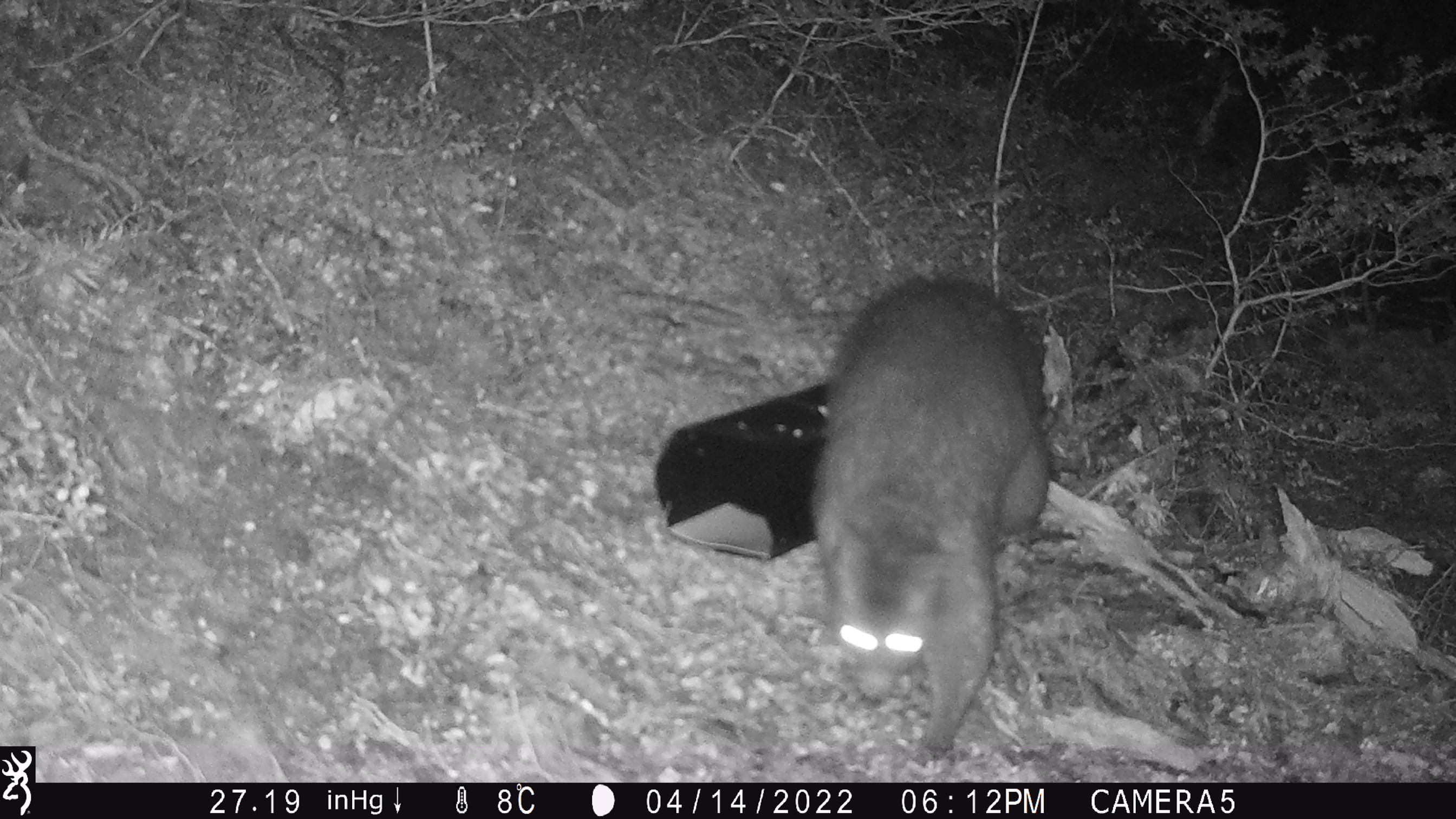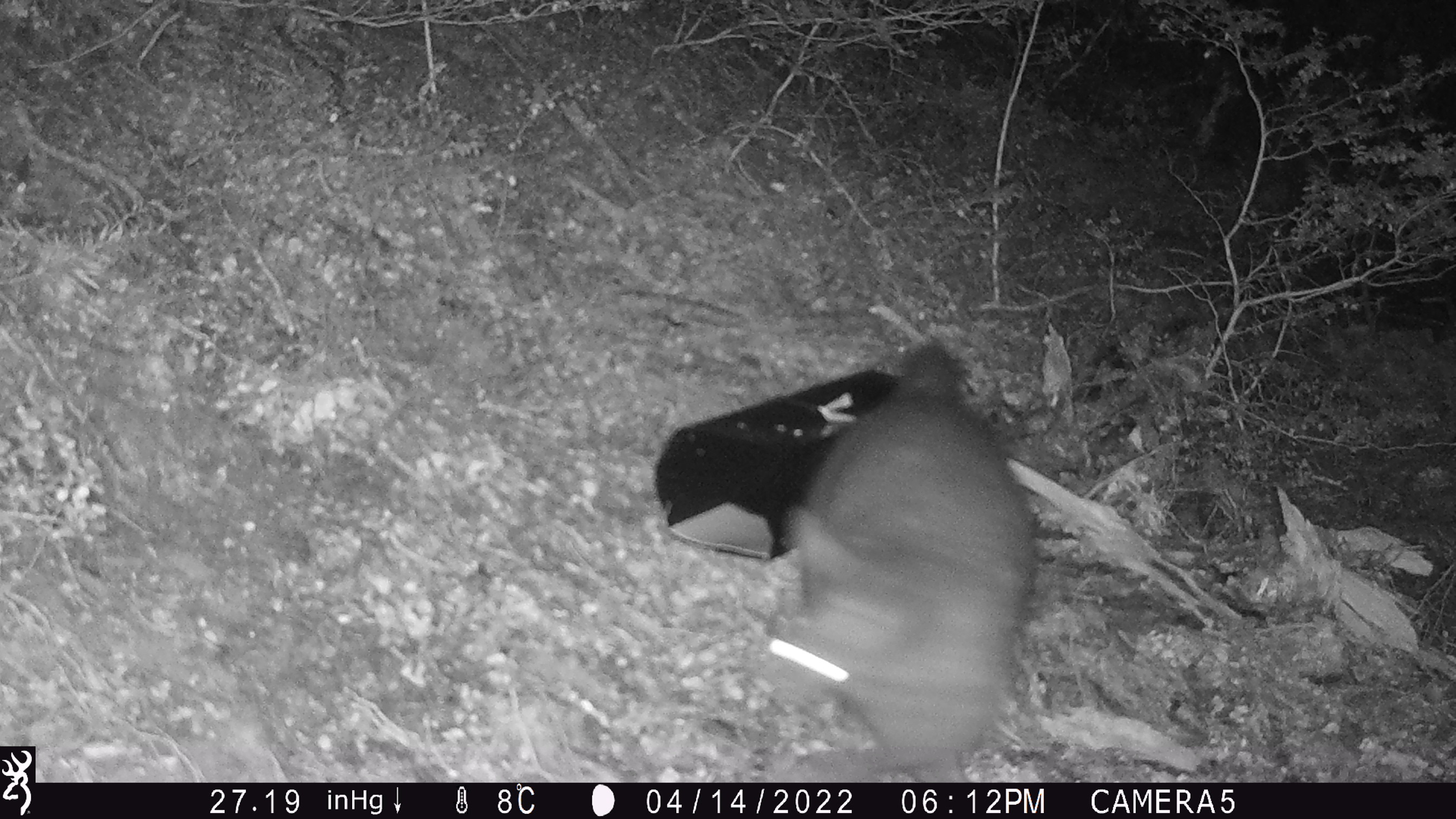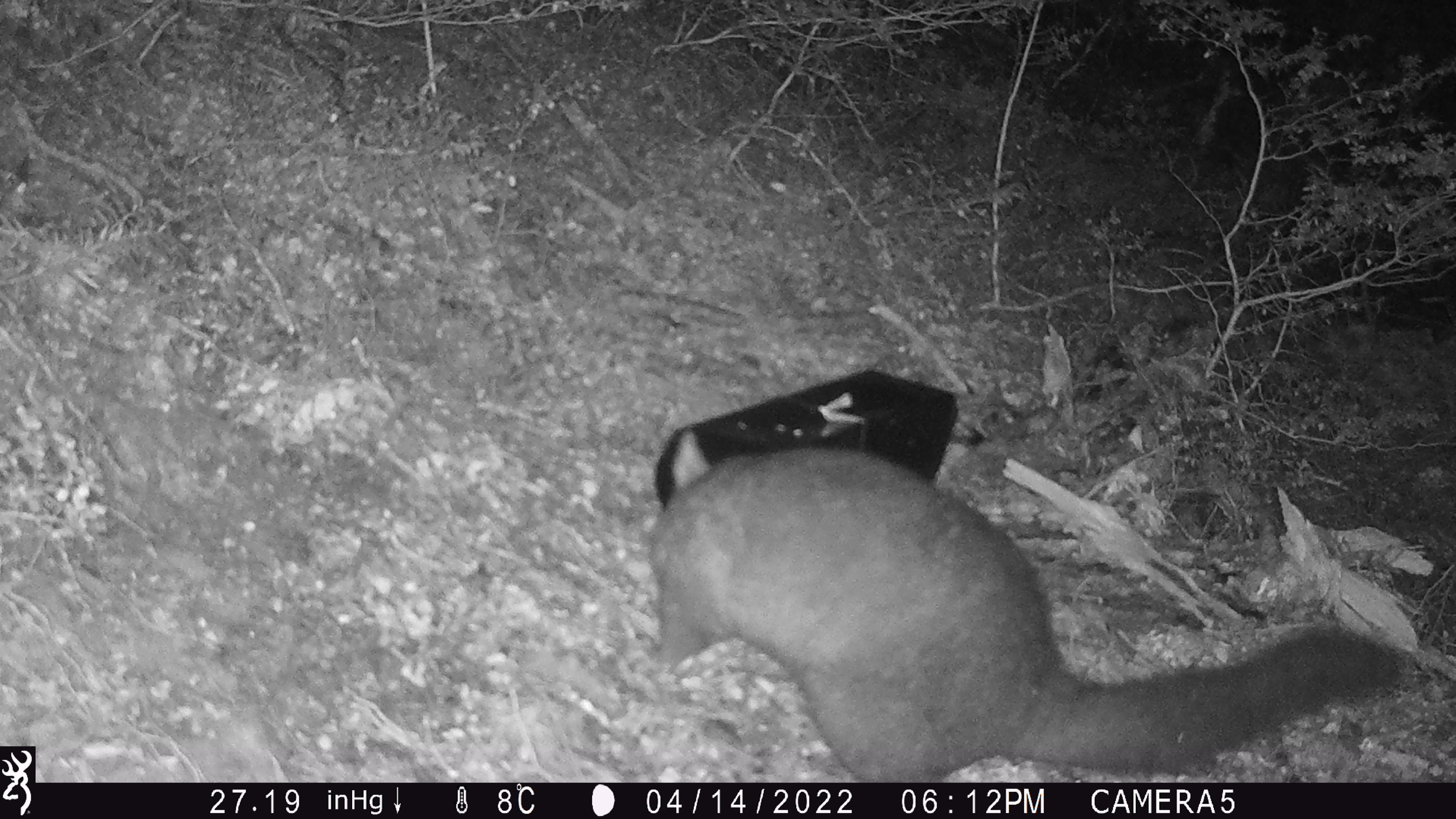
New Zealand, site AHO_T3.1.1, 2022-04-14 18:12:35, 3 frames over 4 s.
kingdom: Animalia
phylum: Chordata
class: Mammalia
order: Diprotodontia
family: Phalangeridae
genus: Trichosurus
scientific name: Trichosurus vulpecula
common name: common brushtail possum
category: possum